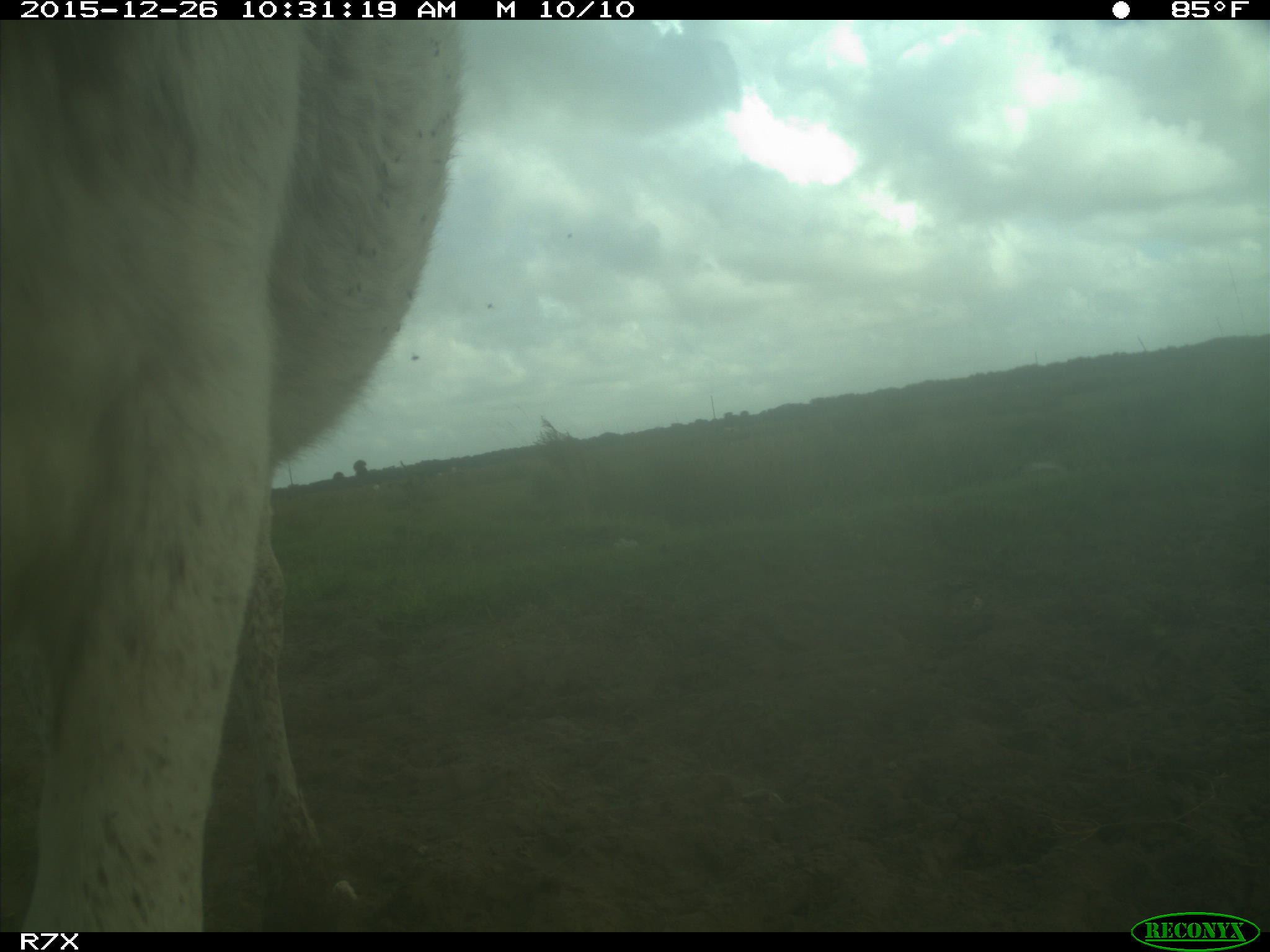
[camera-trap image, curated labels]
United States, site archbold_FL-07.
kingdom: Animalia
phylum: Chordata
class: Mammalia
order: Artiodactyla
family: Bovidae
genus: Bos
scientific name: Bos taurus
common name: domestic cow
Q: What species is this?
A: Bos taurus (domestic cow).